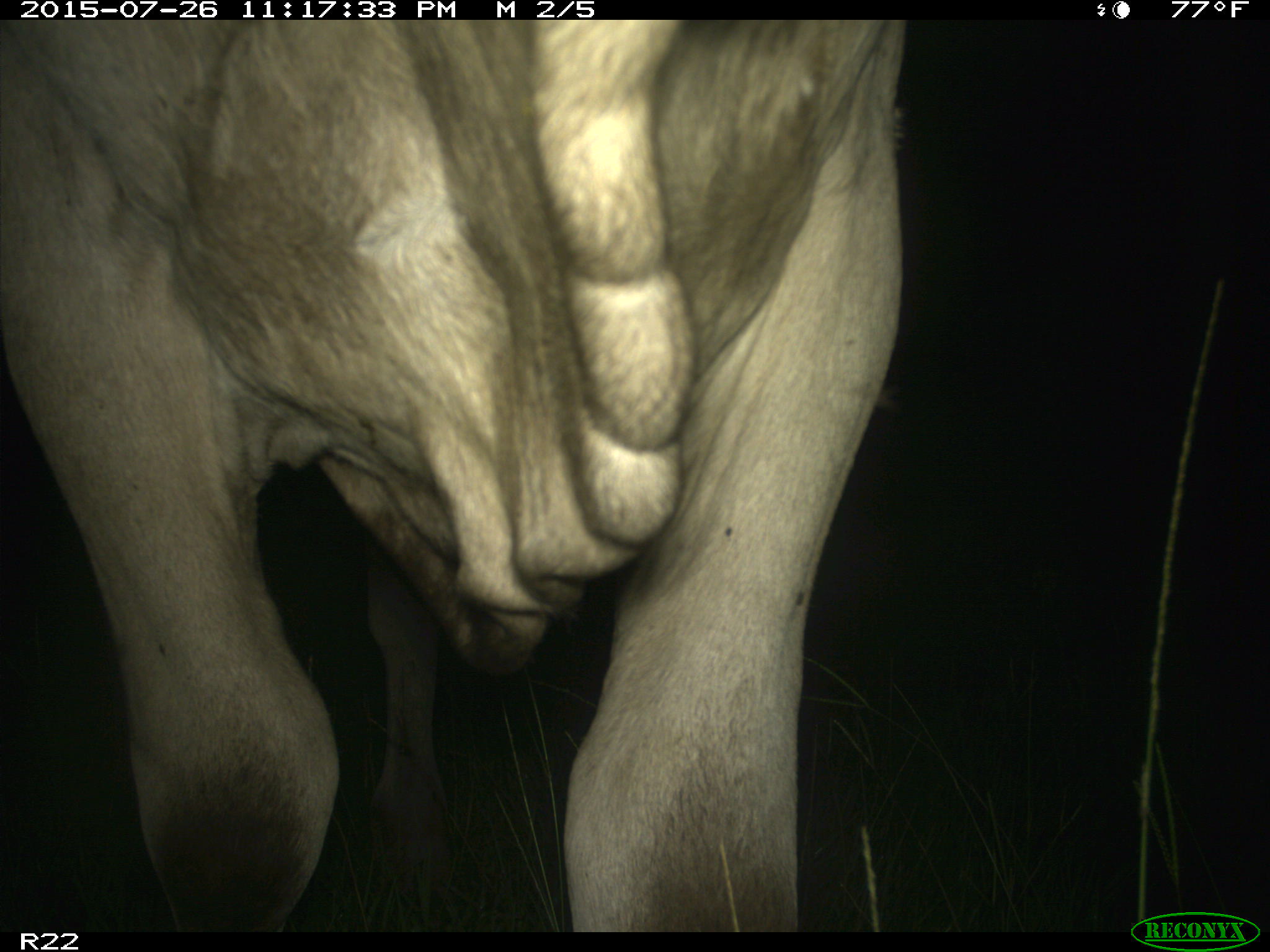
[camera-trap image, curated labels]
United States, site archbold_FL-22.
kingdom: Animalia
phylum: Chordata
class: Mammalia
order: Artiodactyla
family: Bovidae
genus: Bos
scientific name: Bos taurus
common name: domestic cow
Bos taurus (domestic cow).